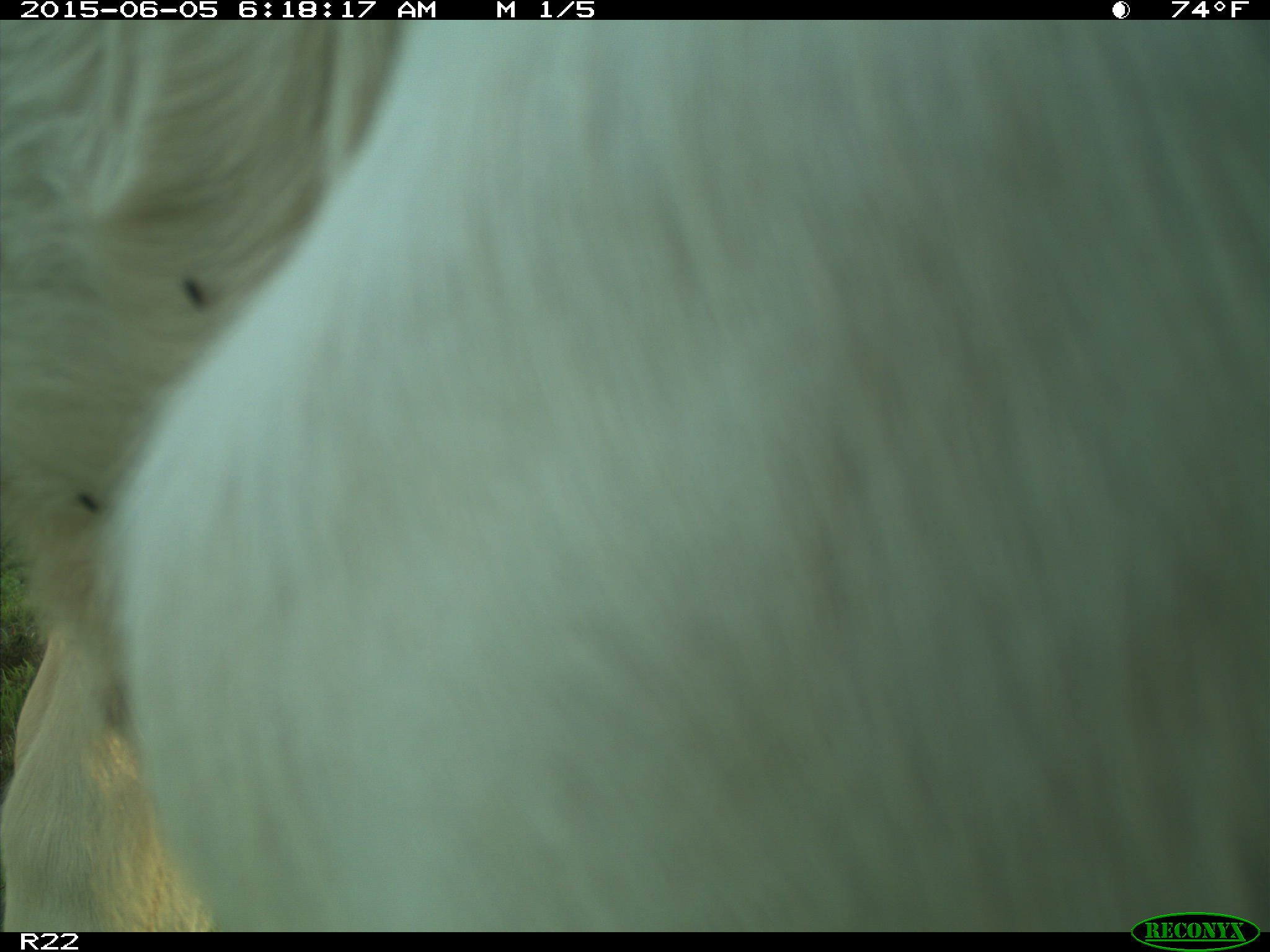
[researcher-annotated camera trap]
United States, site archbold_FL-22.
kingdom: Animalia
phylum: Chordata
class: Mammalia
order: Artiodactyla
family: Bovidae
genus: Bos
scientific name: Bos taurus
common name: domestic cow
Bos taurus (domestic cow).